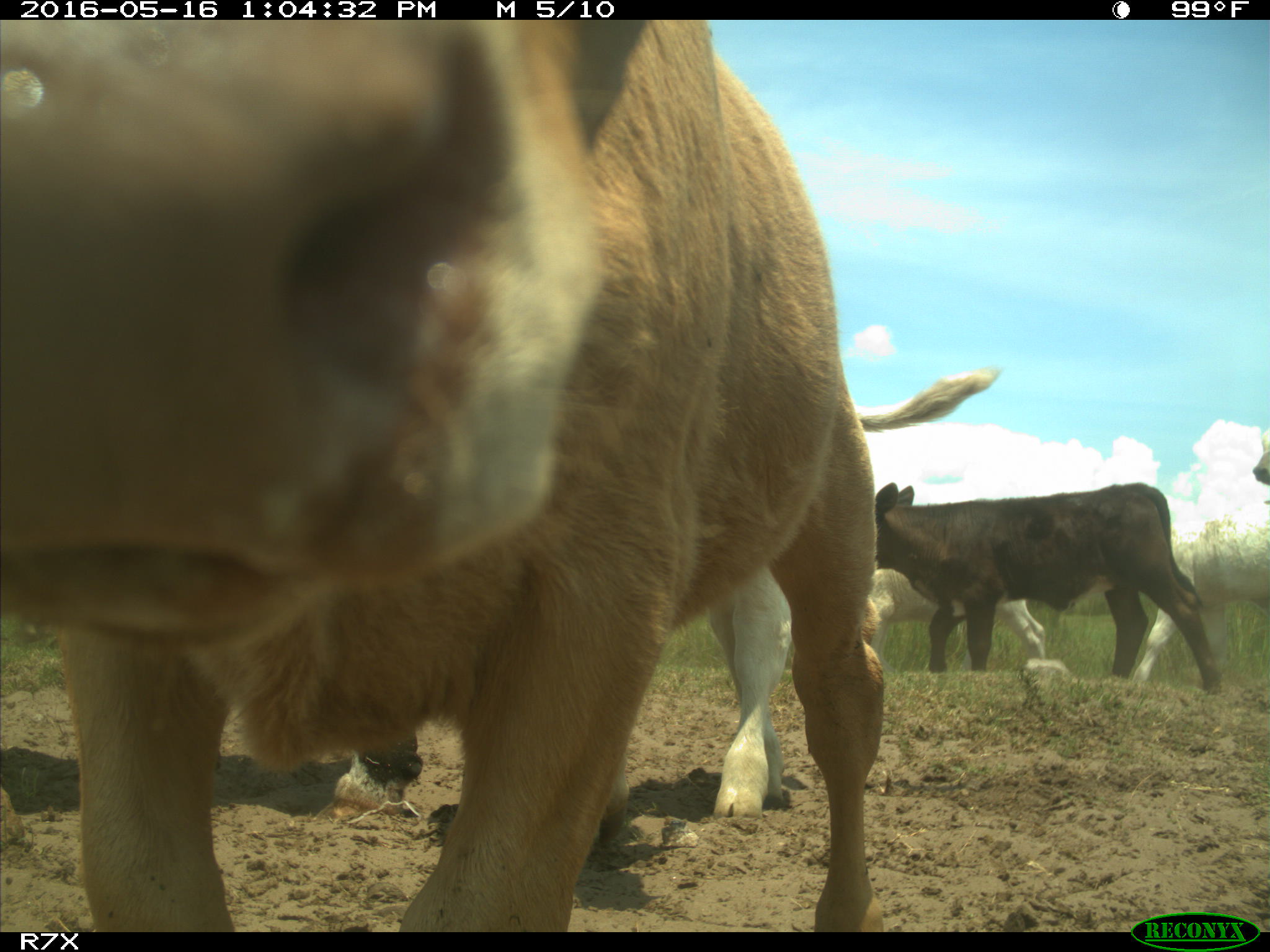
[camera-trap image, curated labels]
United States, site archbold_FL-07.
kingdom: Animalia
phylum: Chordata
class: Mammalia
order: Artiodactyla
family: Bovidae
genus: Bos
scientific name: Bos taurus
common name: domestic cow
Bos taurus (domestic cow).